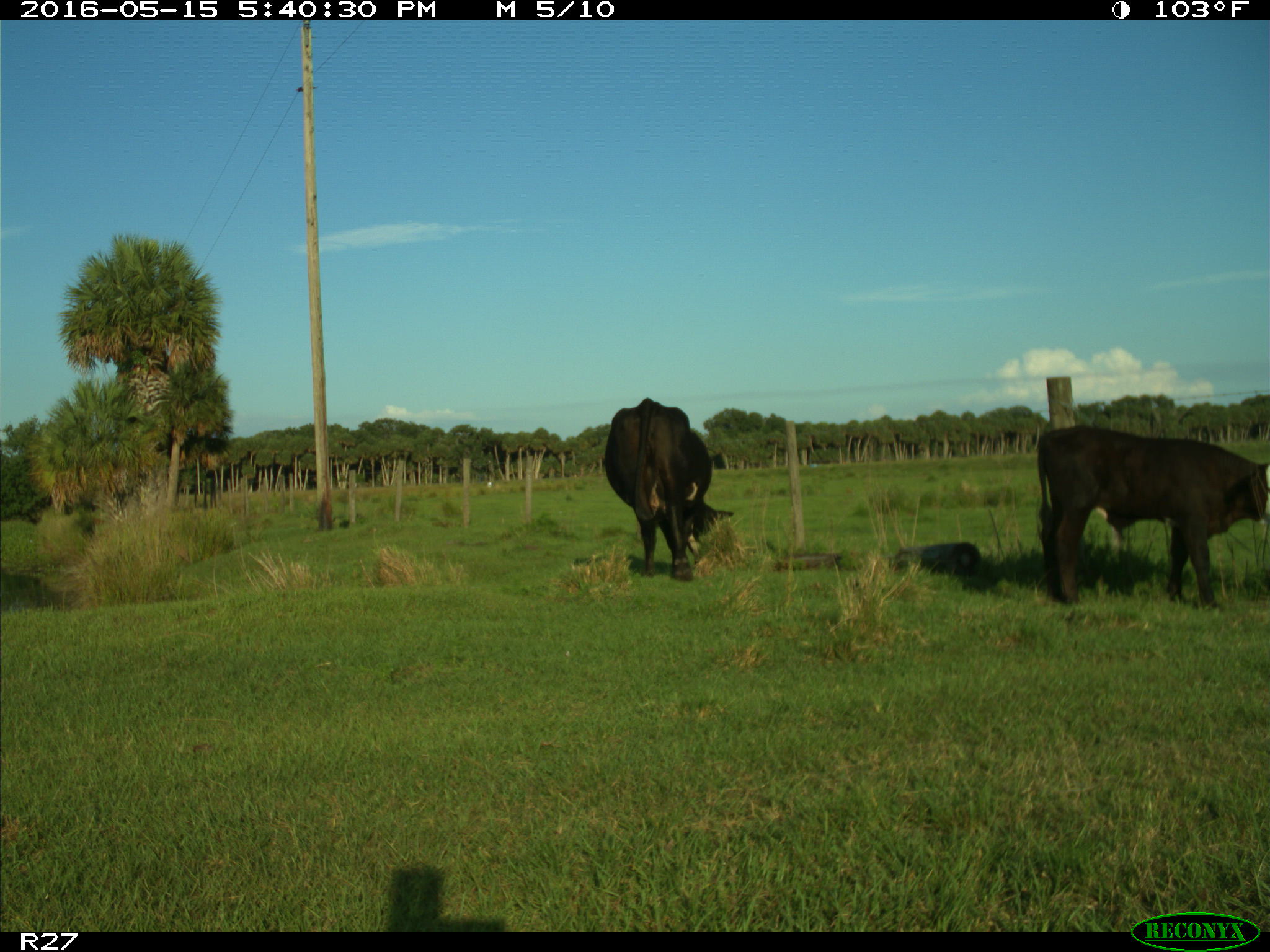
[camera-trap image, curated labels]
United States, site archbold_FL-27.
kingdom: Animalia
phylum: Chordata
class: Mammalia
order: Artiodactyla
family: Bovidae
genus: Bos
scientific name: Bos taurus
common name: domestic cow